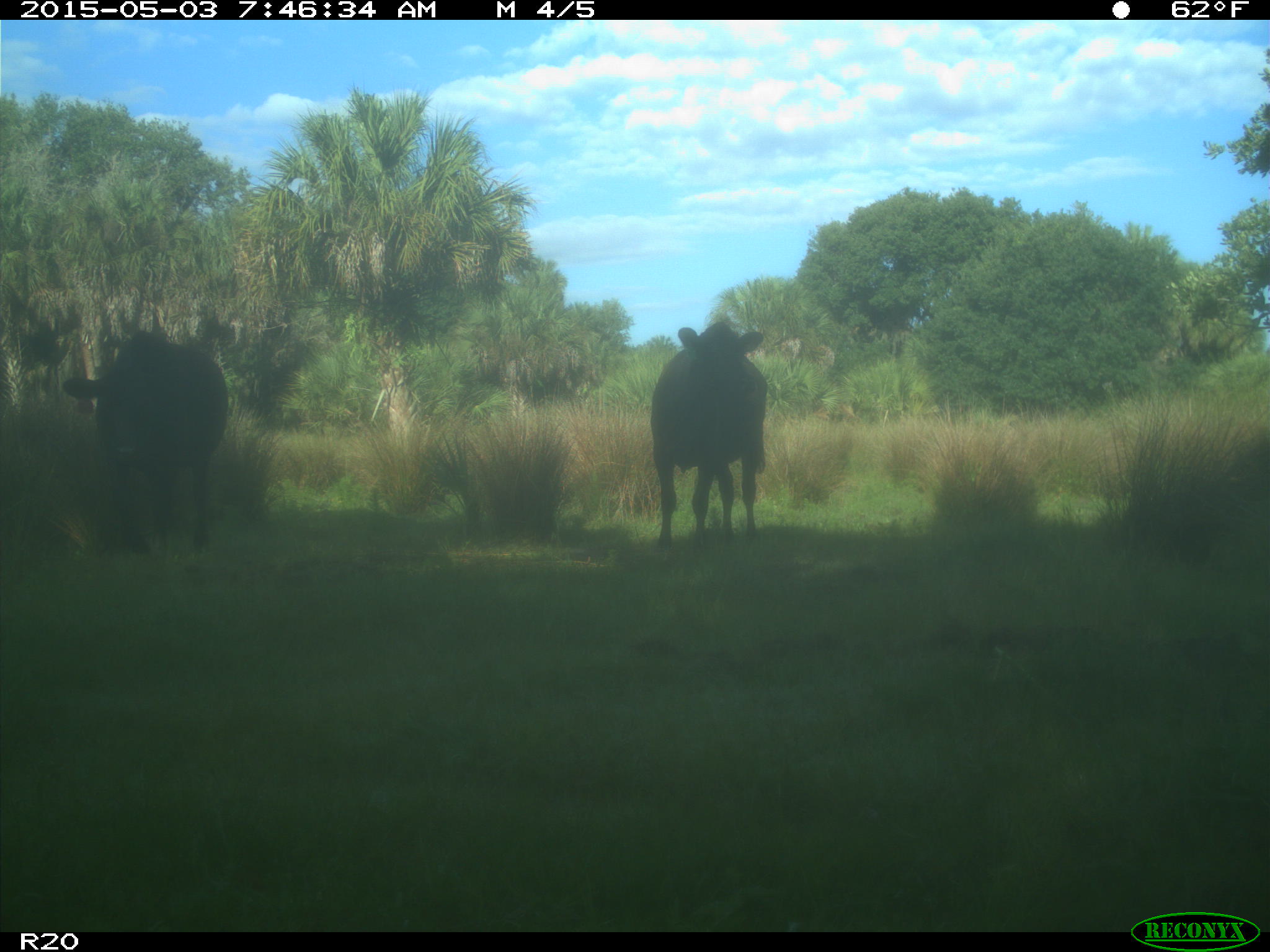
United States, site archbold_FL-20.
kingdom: Animalia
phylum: Chordata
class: Mammalia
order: Artiodactyla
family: Bovidae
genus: Bos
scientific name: Bos taurus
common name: domestic cow